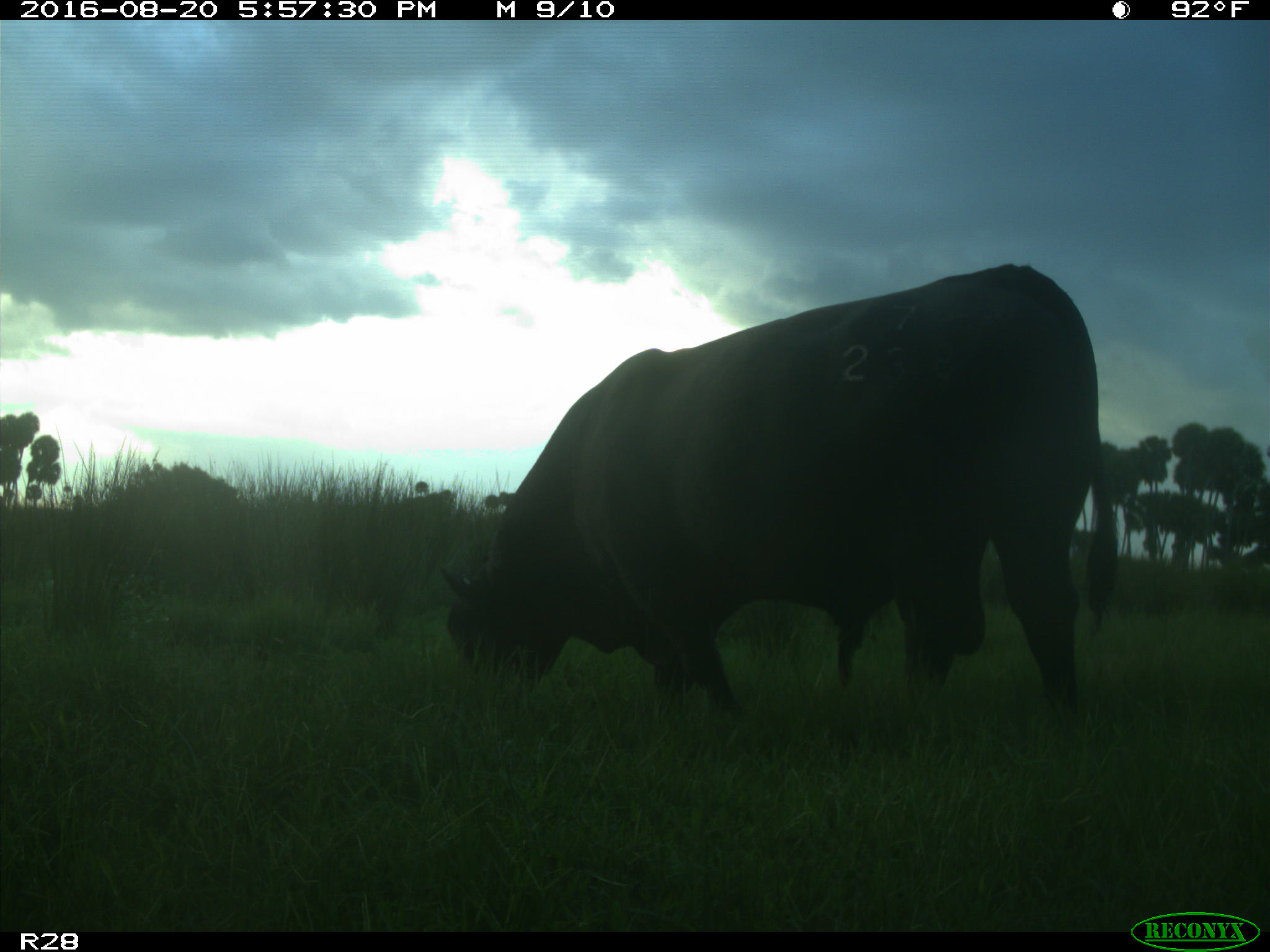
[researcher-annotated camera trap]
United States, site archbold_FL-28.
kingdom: Animalia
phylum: Chordata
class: Mammalia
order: Artiodactyla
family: Bovidae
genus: Bos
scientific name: Bos taurus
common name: domestic cow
Bos taurus (domestic cow).